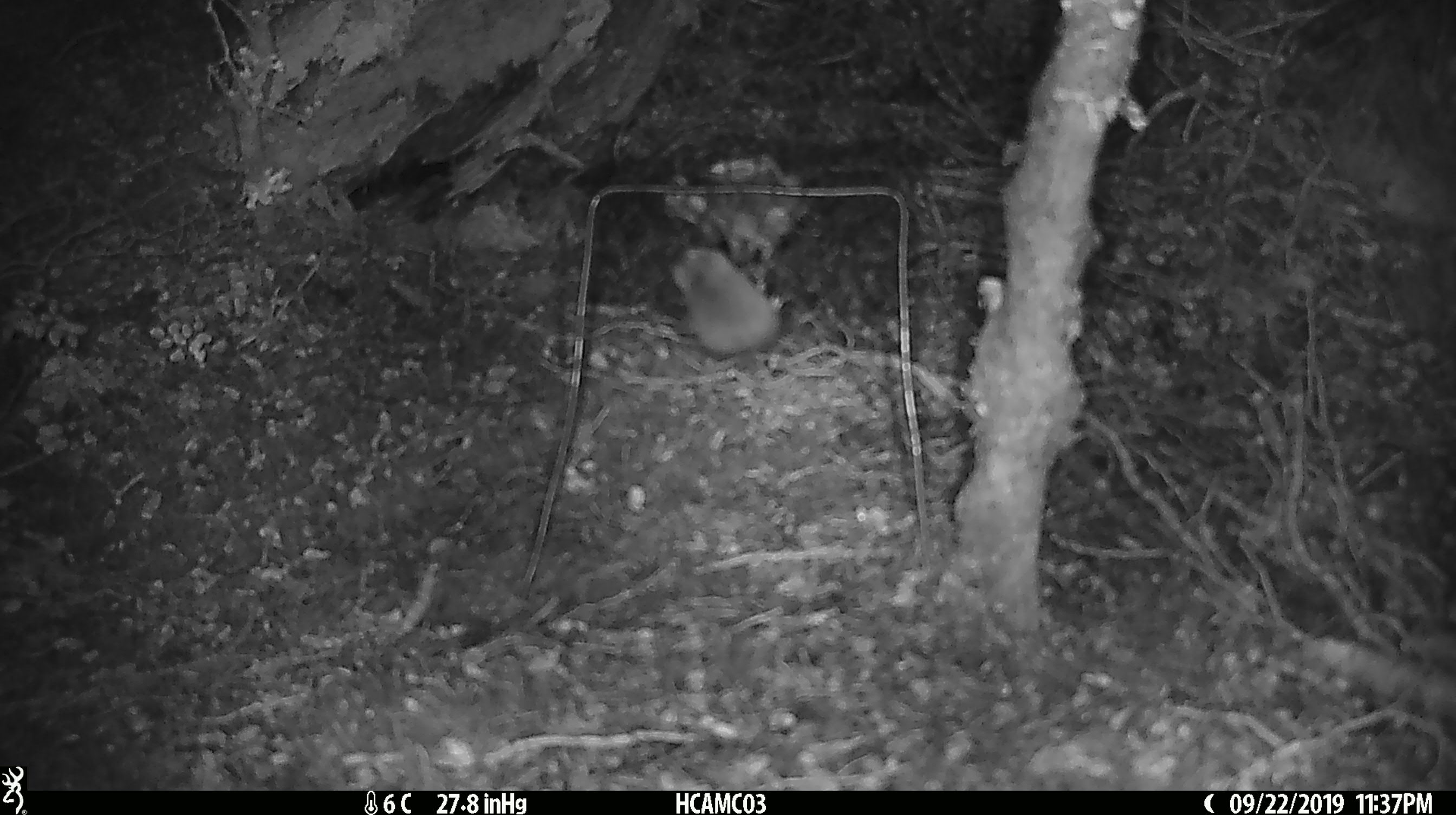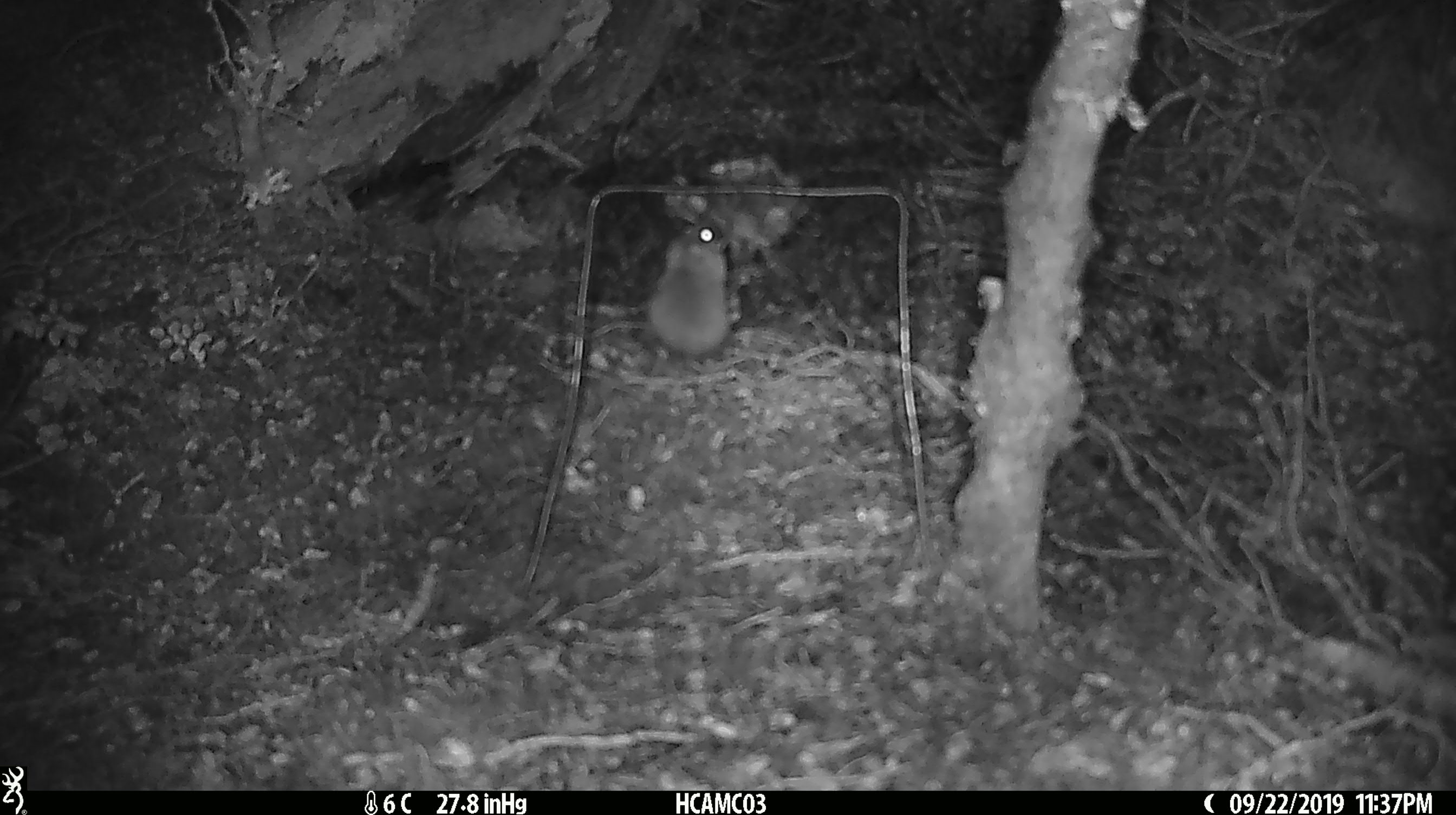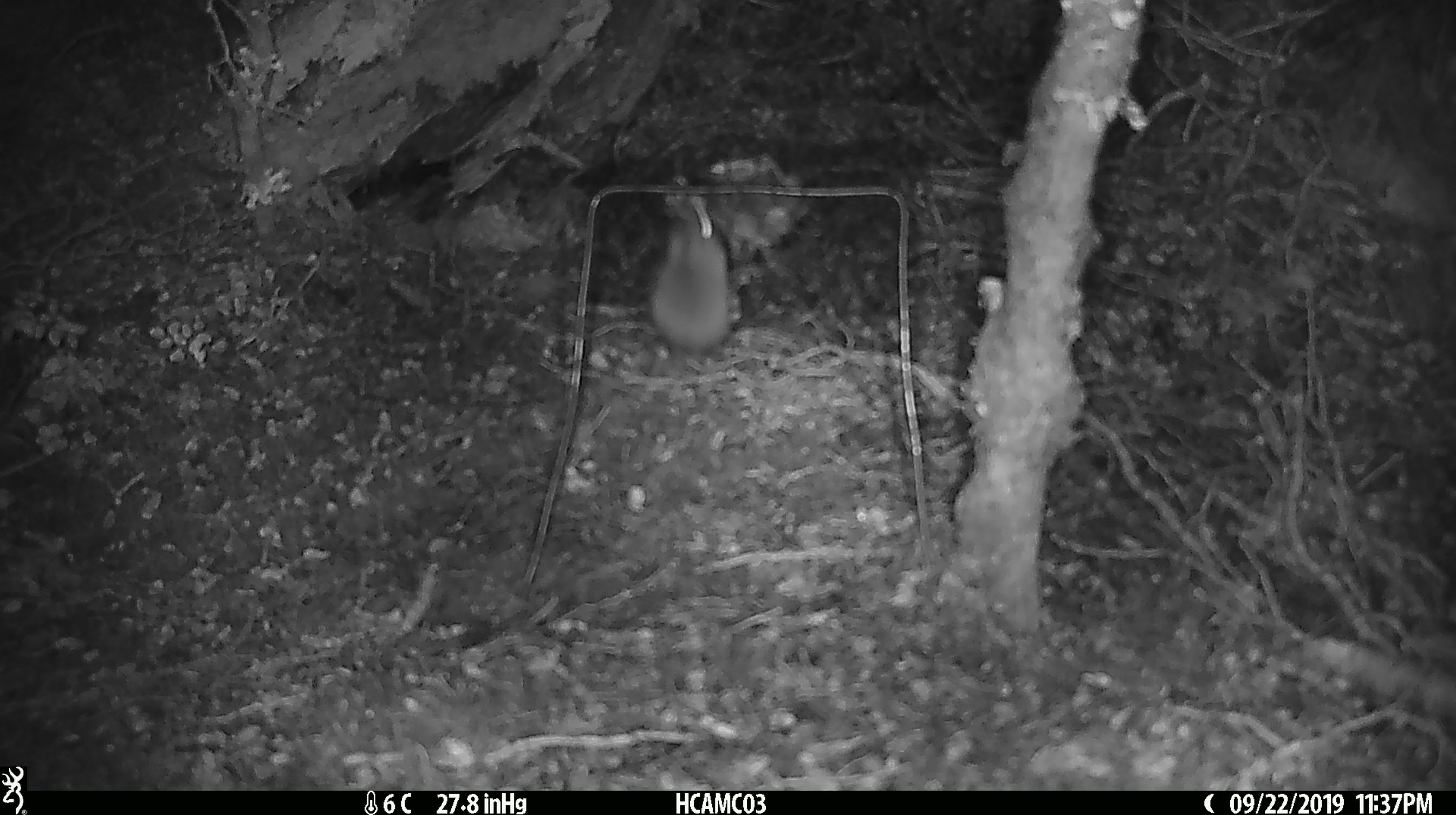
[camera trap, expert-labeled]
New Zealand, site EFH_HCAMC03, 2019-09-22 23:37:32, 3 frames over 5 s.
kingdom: Animalia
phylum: Chordata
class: Mammalia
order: Rodentia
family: Muridae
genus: Mus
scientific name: Mus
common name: mouse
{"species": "mouse (Mus)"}